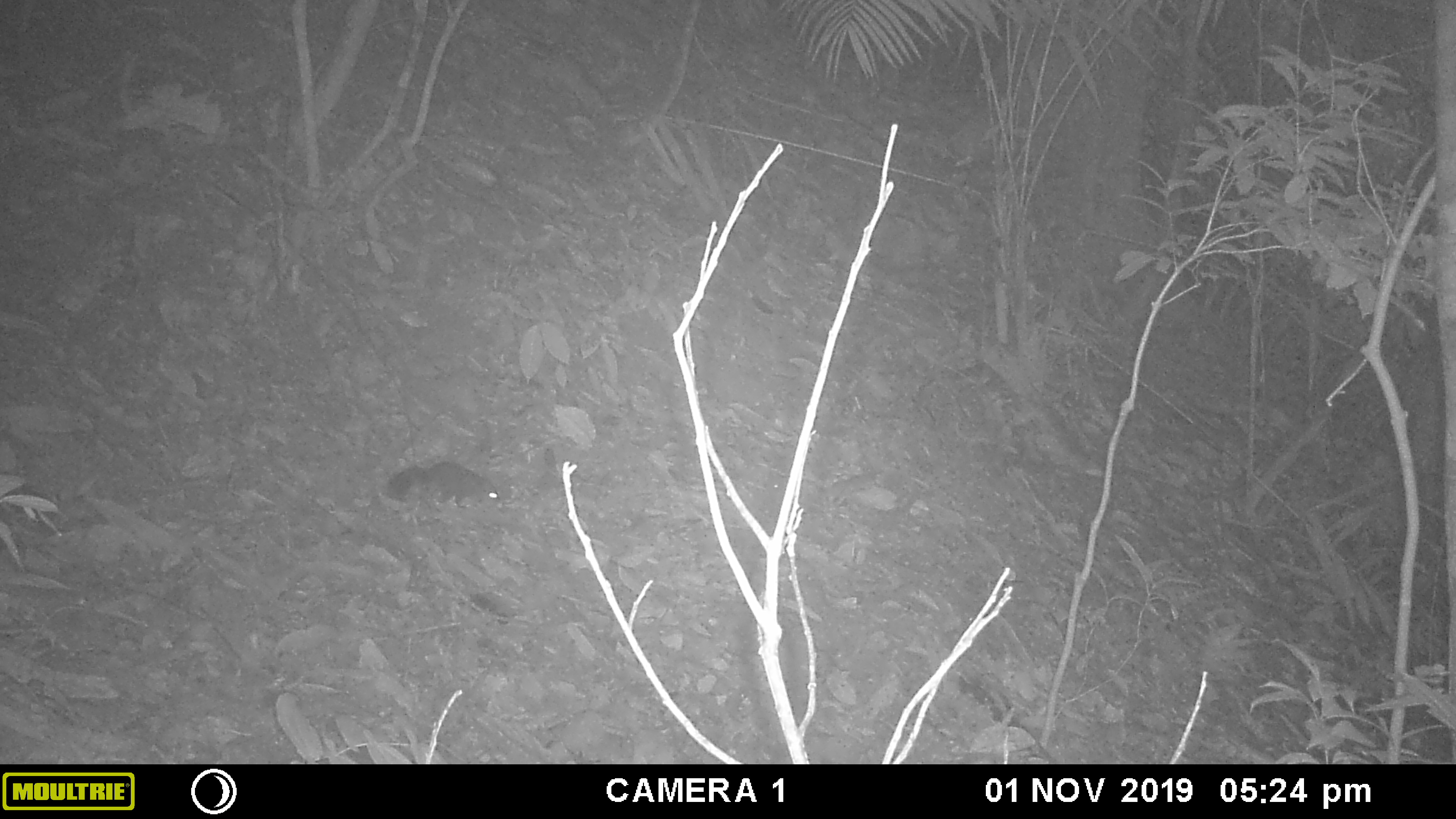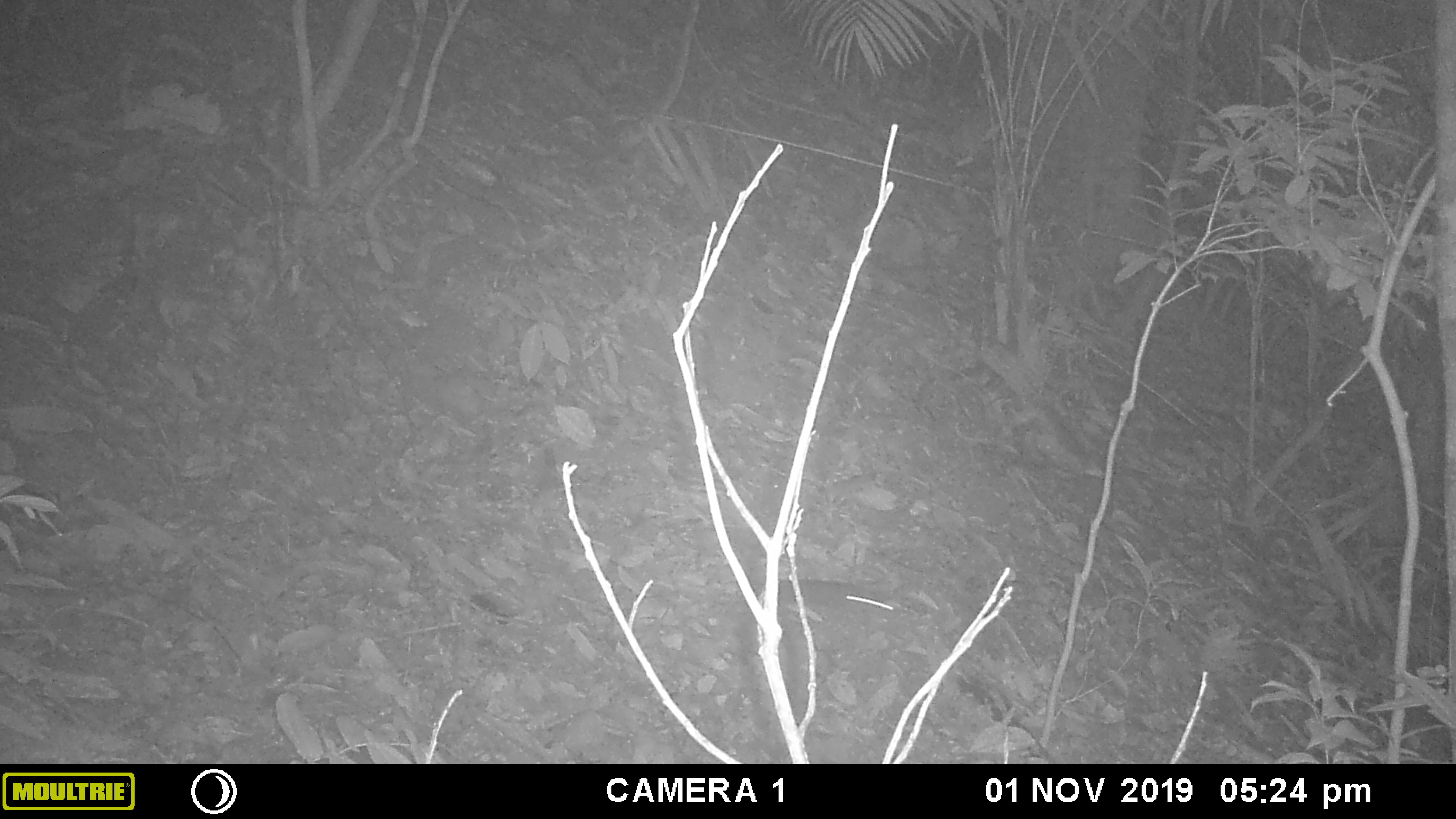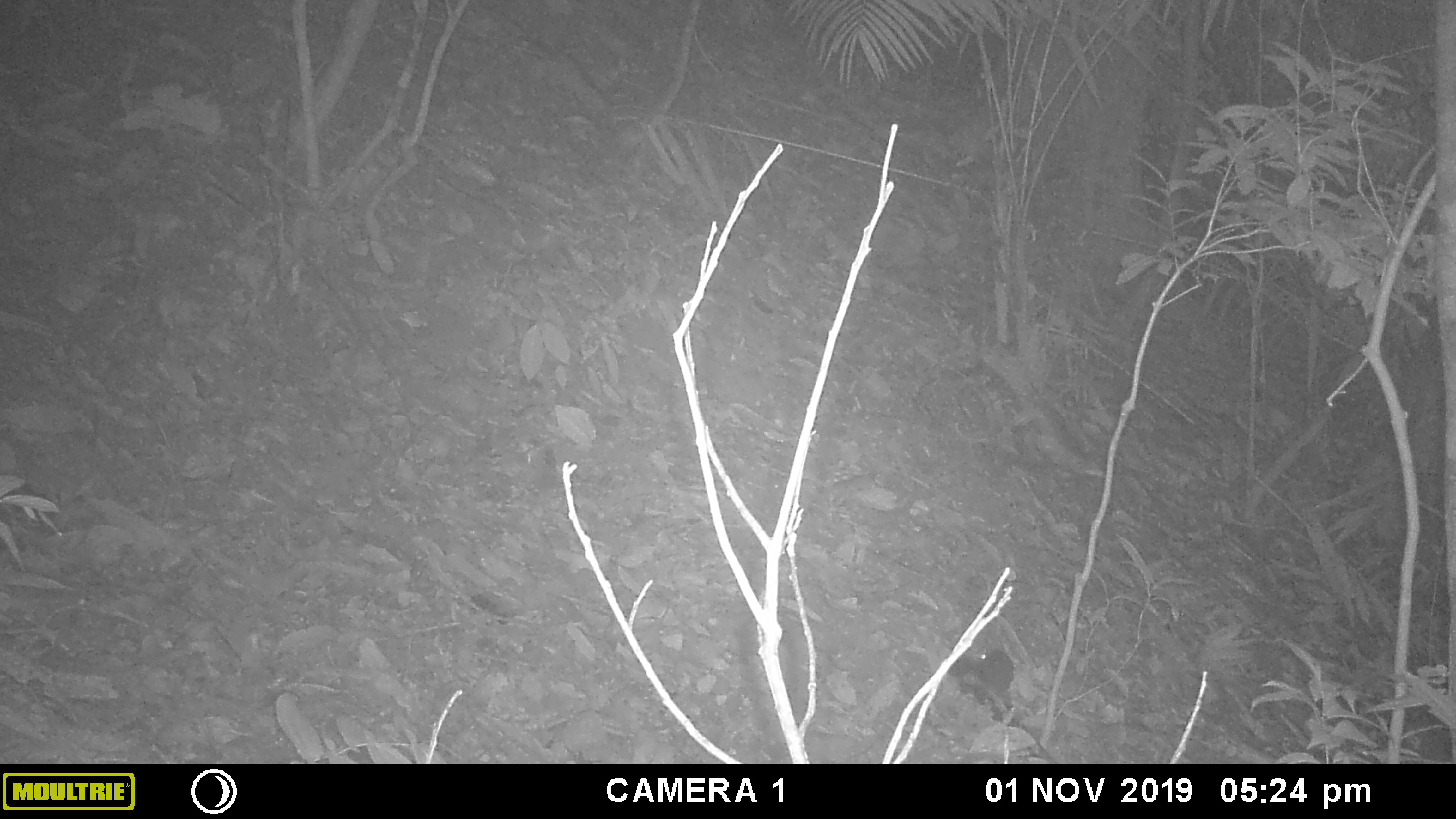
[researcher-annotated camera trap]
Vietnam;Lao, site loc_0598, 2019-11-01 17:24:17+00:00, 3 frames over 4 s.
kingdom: Animalia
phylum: Chordata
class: Mammalia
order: Rodentia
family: Sciuridae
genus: Sciurus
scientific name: Sciurus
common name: squirrel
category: unidentified squirrel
Unidentified squirrel (squirrel) (Sciurus). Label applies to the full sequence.